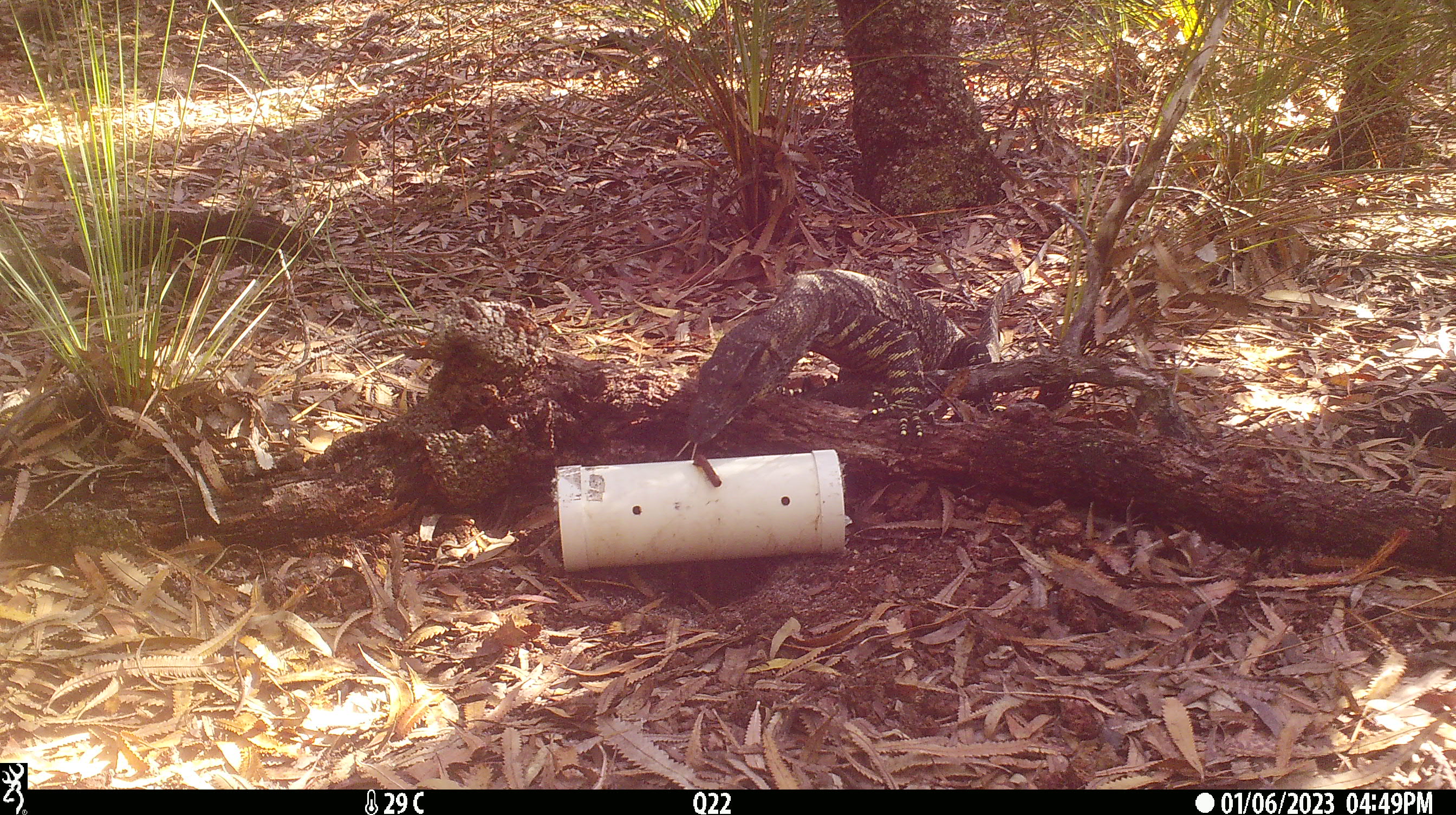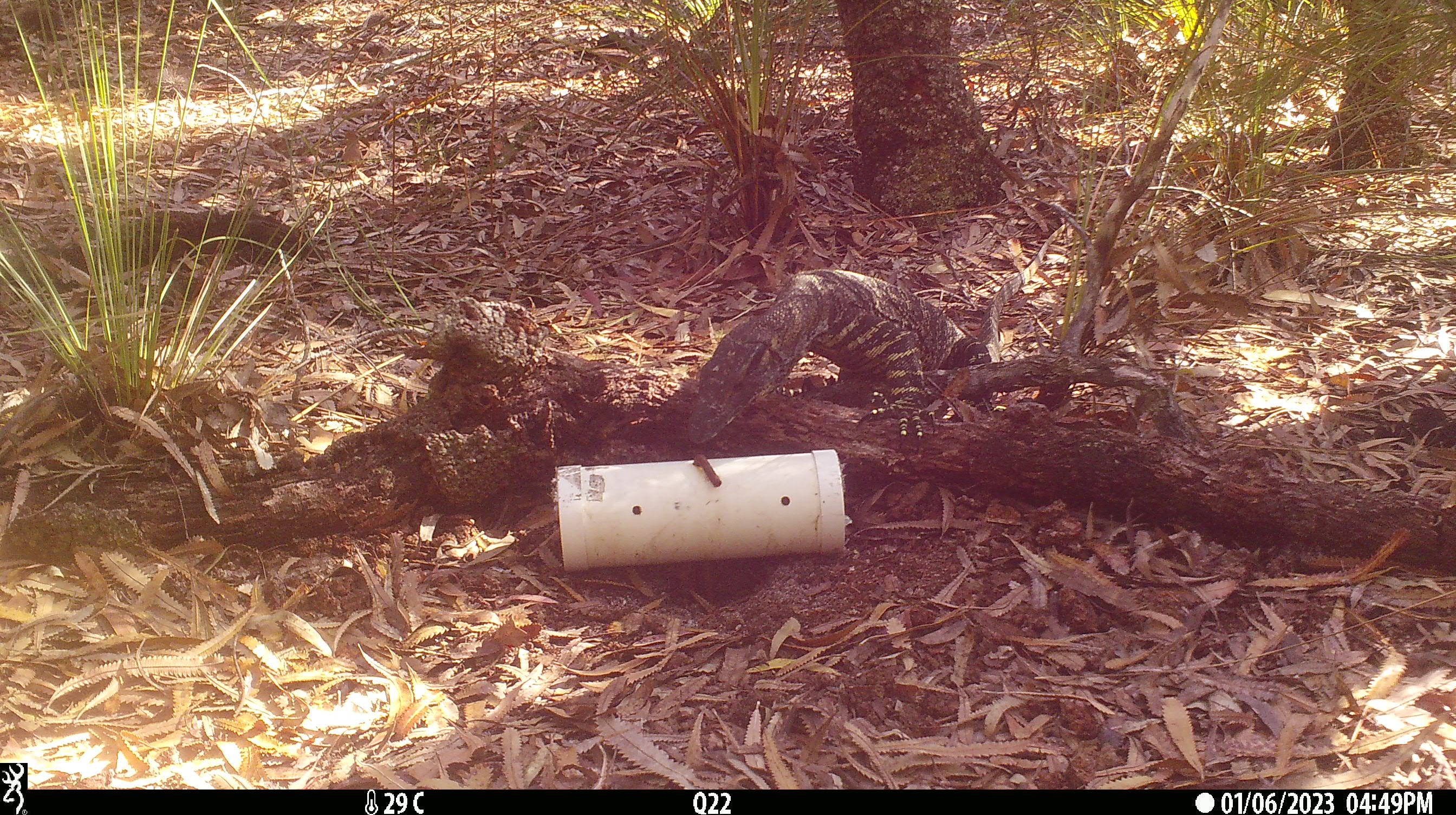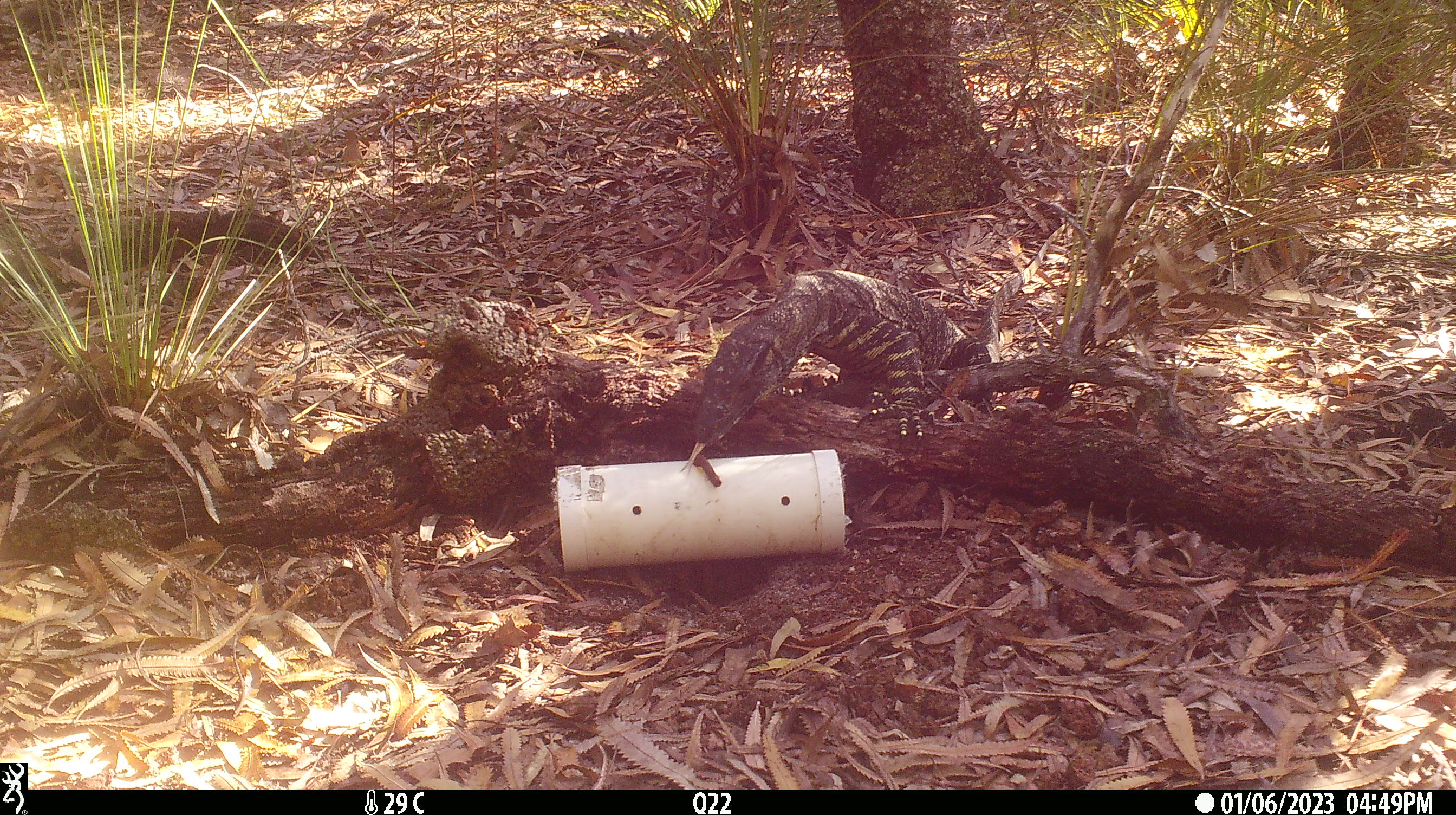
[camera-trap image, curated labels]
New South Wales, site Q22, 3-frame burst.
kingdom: Animalia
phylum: Chordata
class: Reptilia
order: Squamata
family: Varanidae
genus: Varanus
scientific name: Varanus varius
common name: lace monitor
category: goanna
Goanna (lace monitor) (Varanus varius).